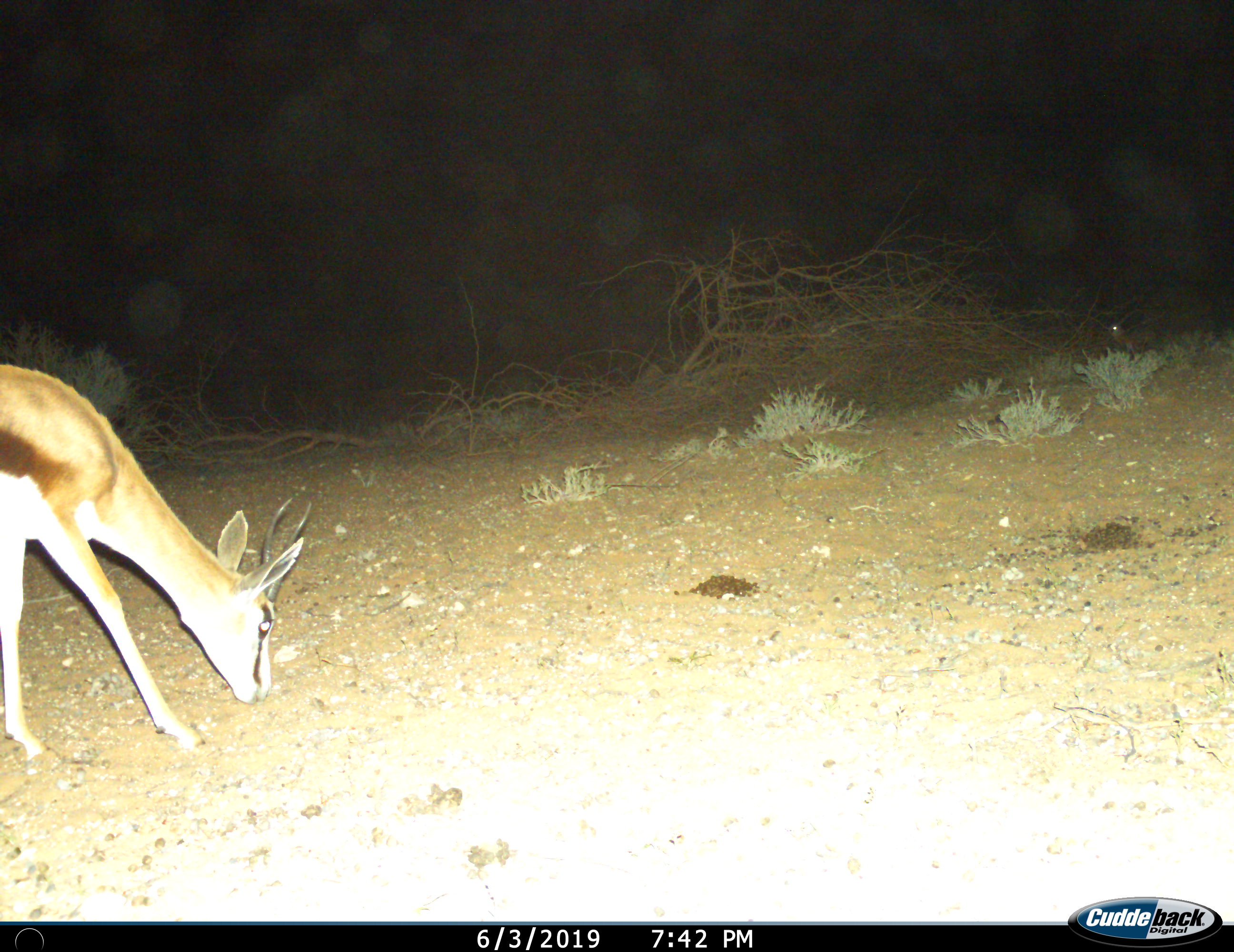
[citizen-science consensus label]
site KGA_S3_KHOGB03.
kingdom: Animalia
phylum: Chordata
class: Mammalia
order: Artiodactyla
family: Bovidae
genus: Antidorcas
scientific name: Antidorcas marsupialis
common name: springbok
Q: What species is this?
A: Springbok (Antidorcas marsupialis).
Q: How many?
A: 1.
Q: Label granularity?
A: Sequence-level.